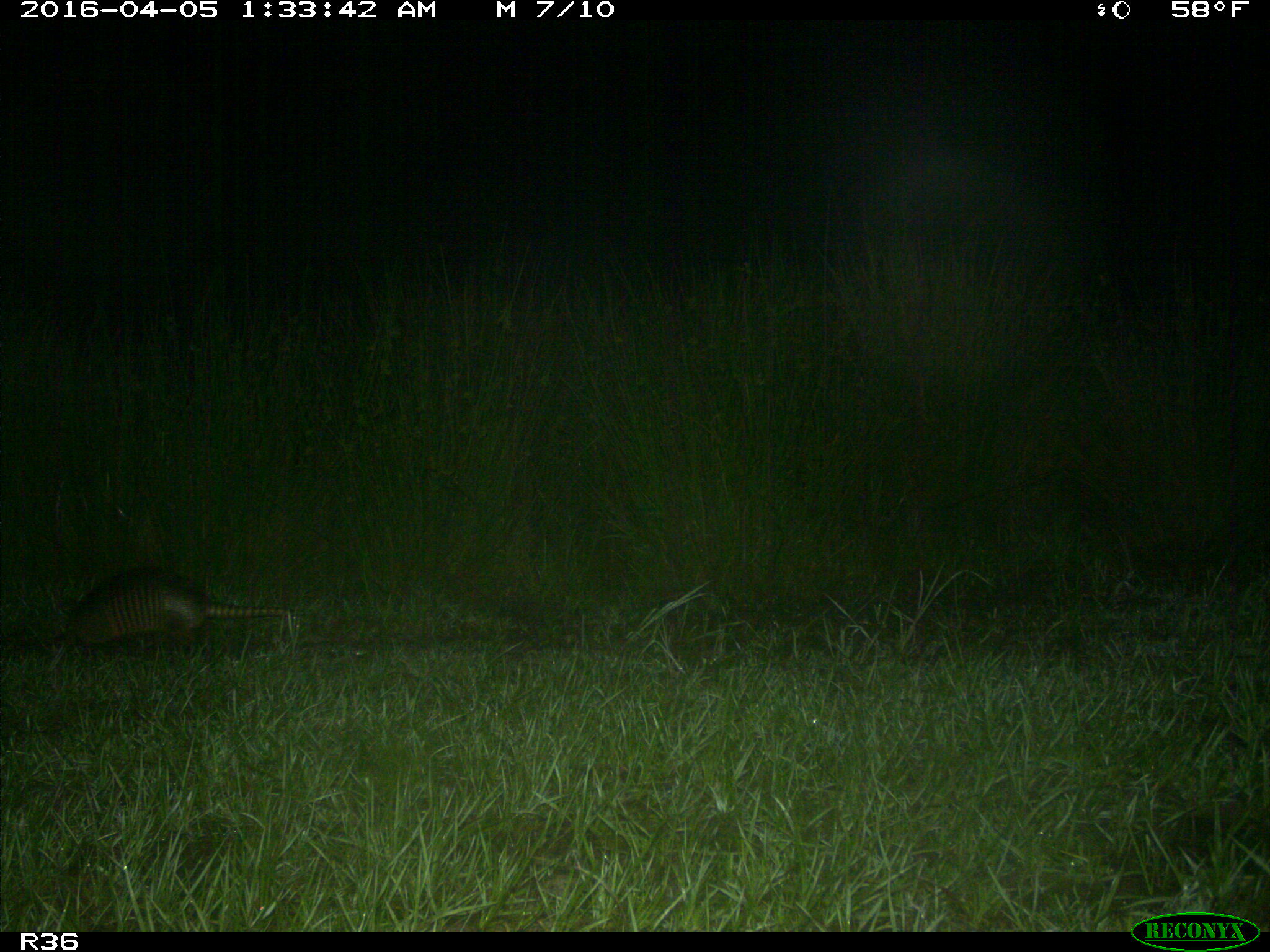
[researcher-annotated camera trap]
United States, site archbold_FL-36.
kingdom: Animalia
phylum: Chordata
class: Mammalia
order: Cingulata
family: Dasypodidae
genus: Dasypus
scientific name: Dasypus novemcinctus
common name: nine-banded armadillo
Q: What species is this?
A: Dasypus novemcinctus (nine-banded armadillo).